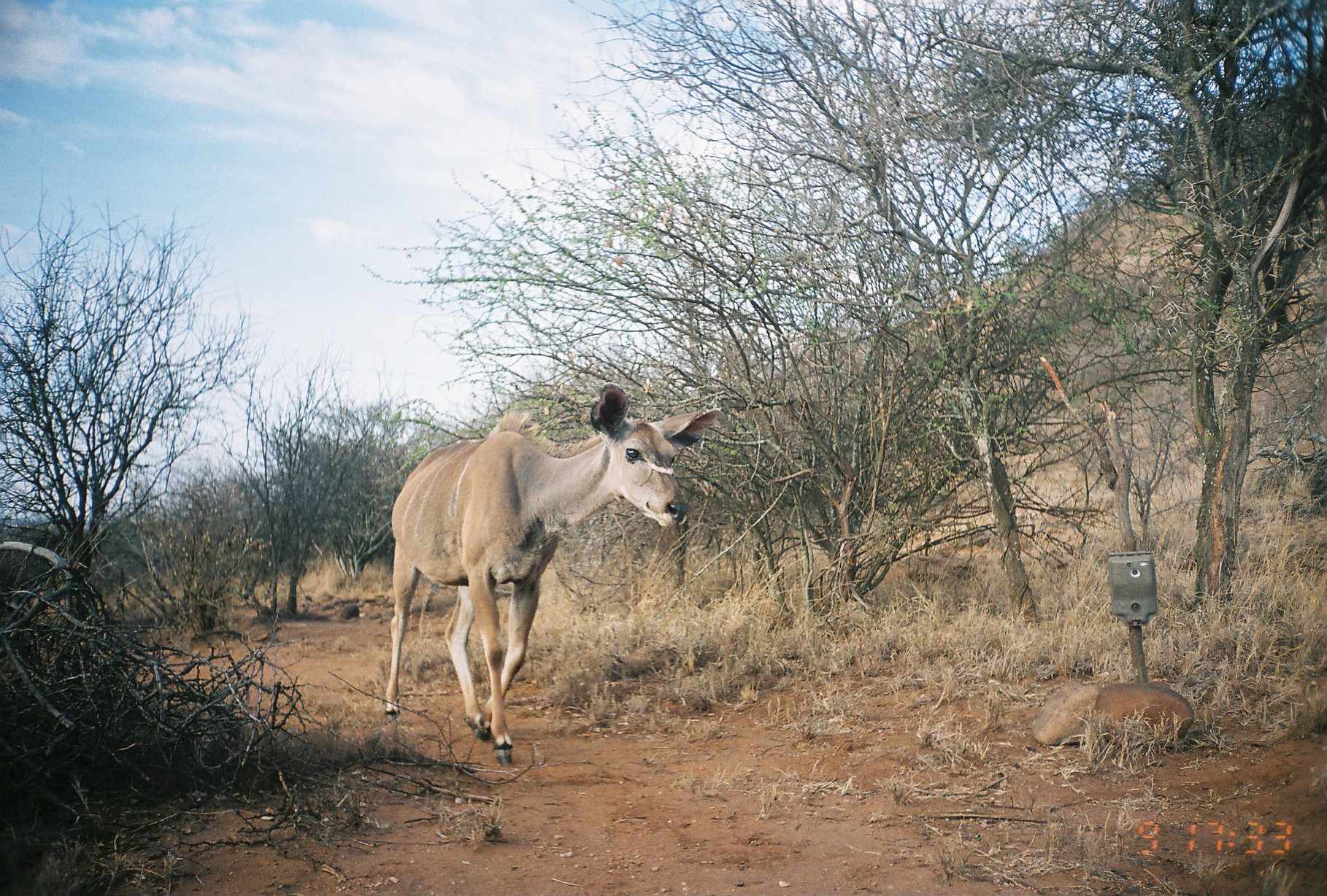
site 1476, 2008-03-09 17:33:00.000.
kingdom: Animalia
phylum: Chordata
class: Mammalia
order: Artiodactyla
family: Bovidae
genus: Tragelaphus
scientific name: Tragelaphus strepsiceros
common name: greater kudu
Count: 1.